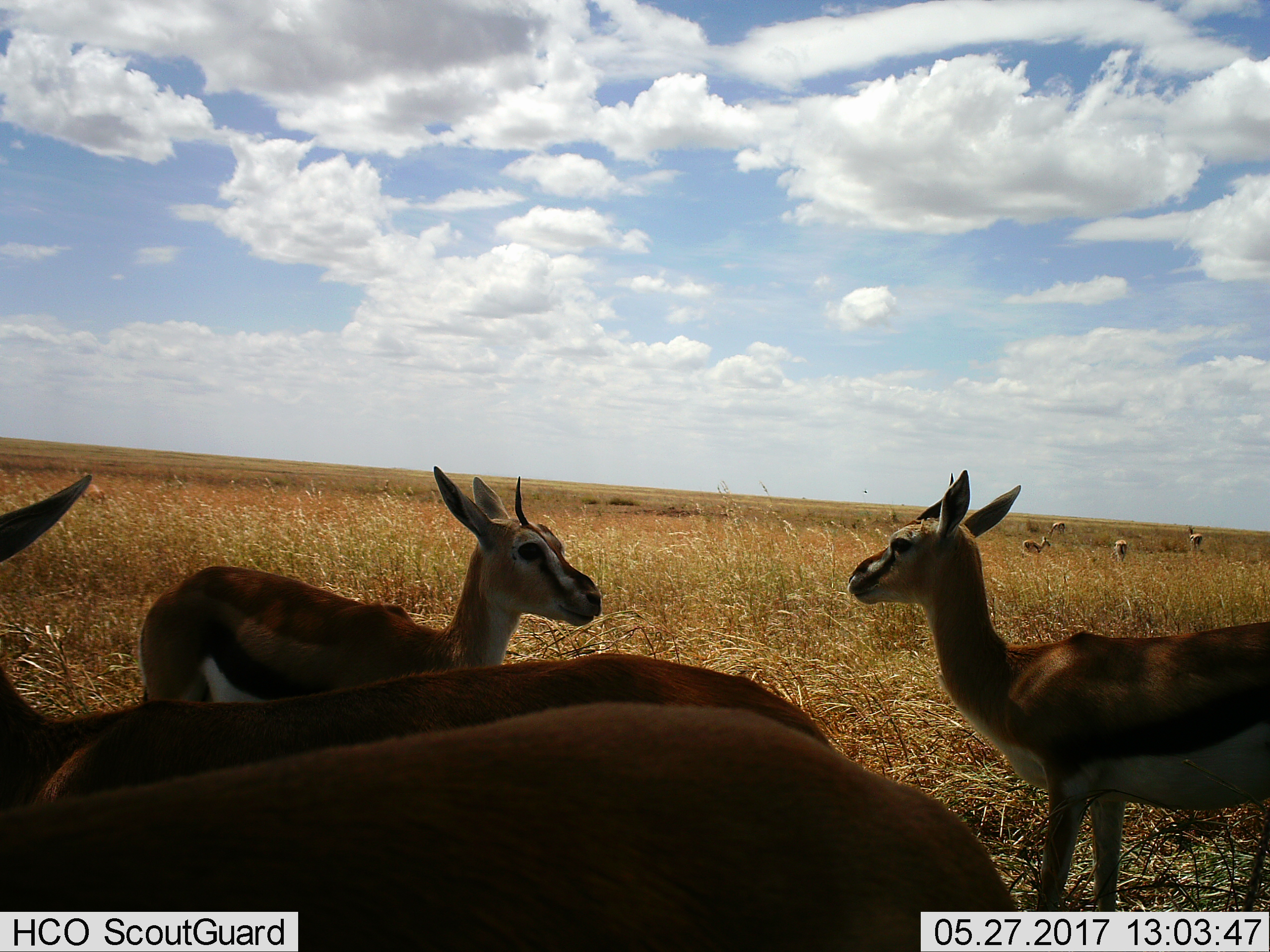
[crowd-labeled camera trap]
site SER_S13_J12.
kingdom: Animalia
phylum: Chordata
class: Mammalia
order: Artiodactyla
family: Bovidae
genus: Eudorcas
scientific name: Eudorcas thomsonii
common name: thomson's gazelle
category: gazellethomsons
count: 8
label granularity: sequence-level